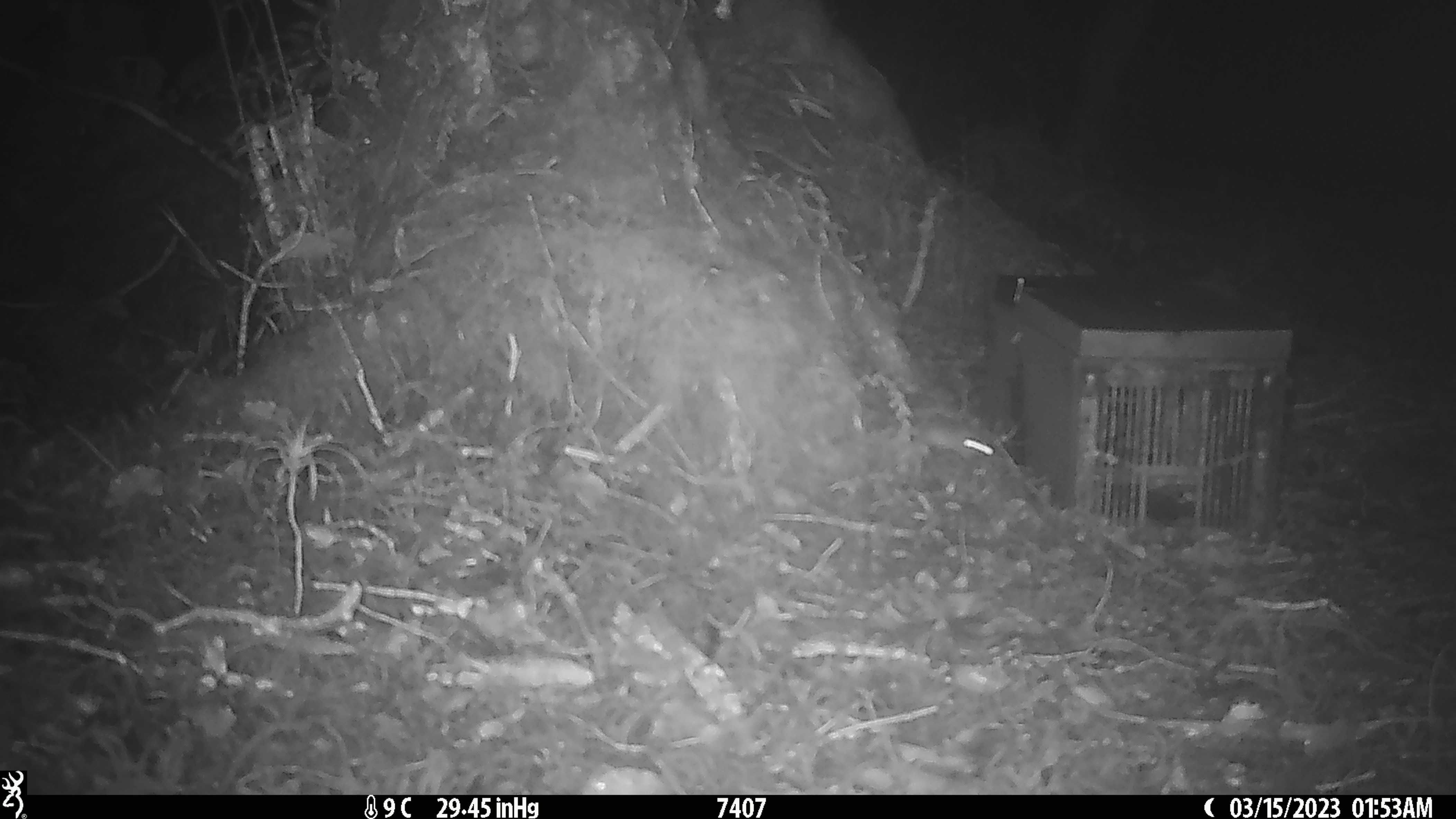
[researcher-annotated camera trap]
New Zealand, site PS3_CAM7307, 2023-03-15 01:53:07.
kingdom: Animalia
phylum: Chordata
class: Mammalia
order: Rodentia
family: Muridae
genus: Mus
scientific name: Mus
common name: mouse